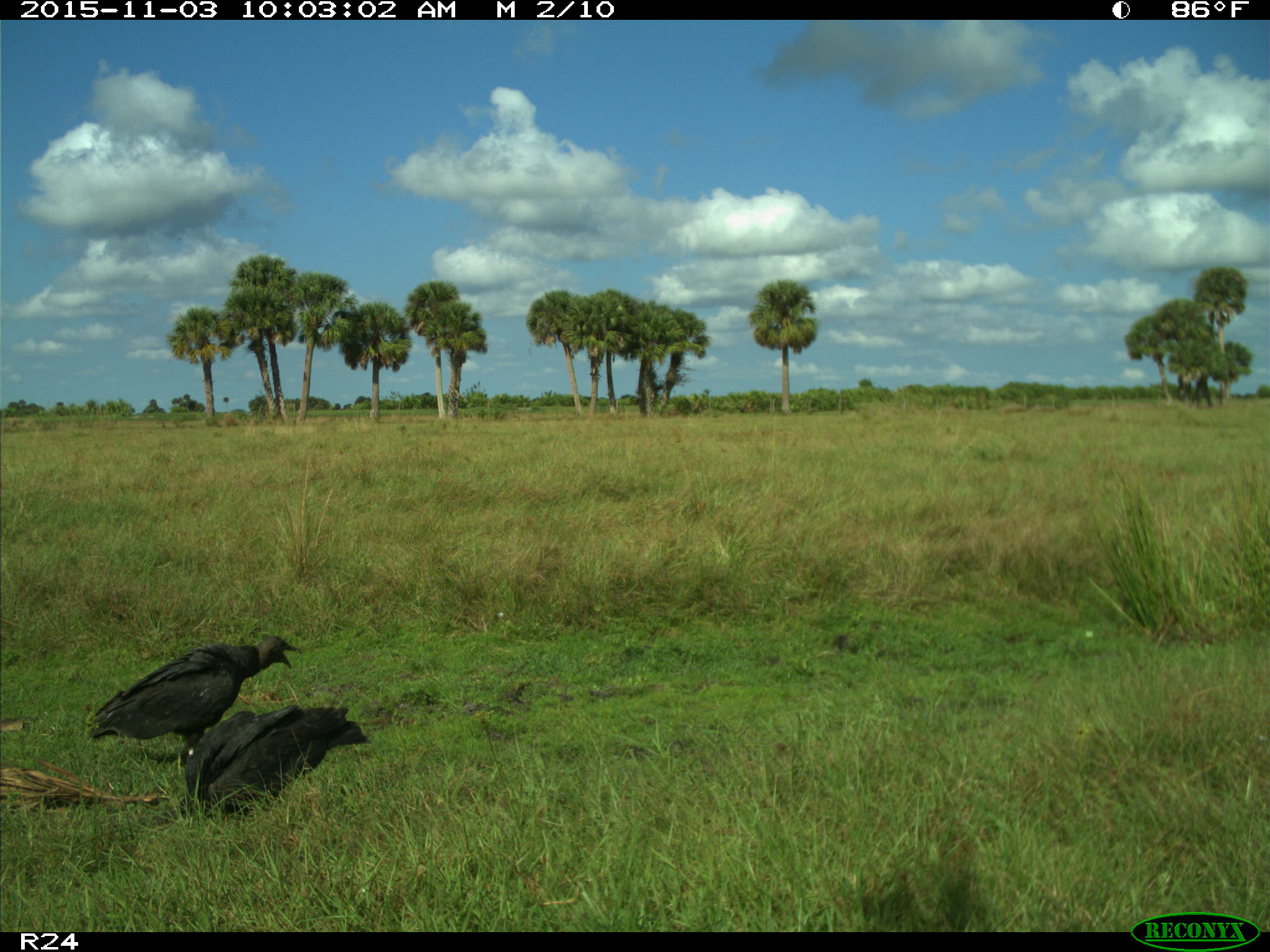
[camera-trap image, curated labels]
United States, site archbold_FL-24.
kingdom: Animalia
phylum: Chordata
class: Aves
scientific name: Aves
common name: birds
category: unidentified bird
Unidentified bird (birds) (Aves).